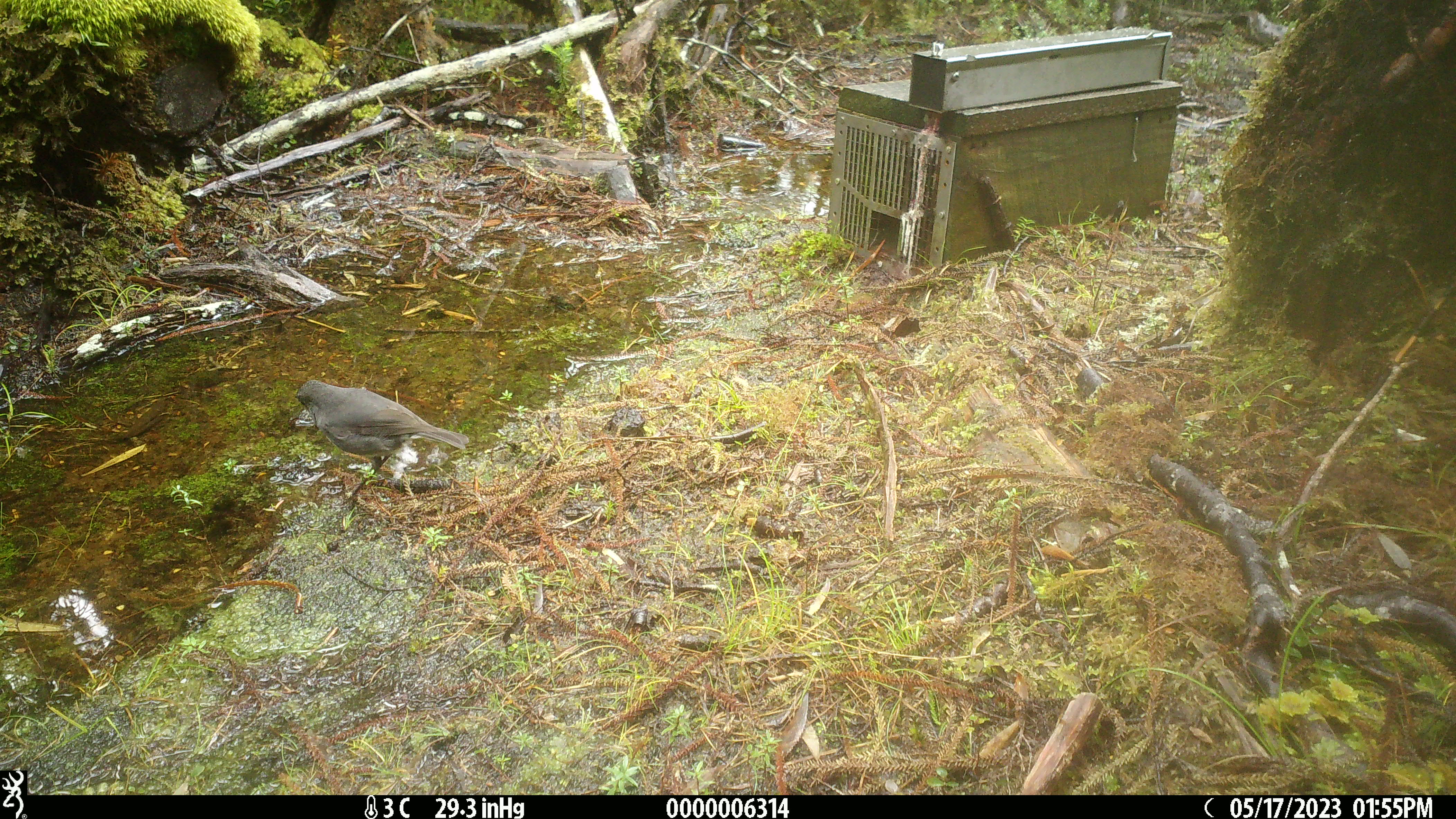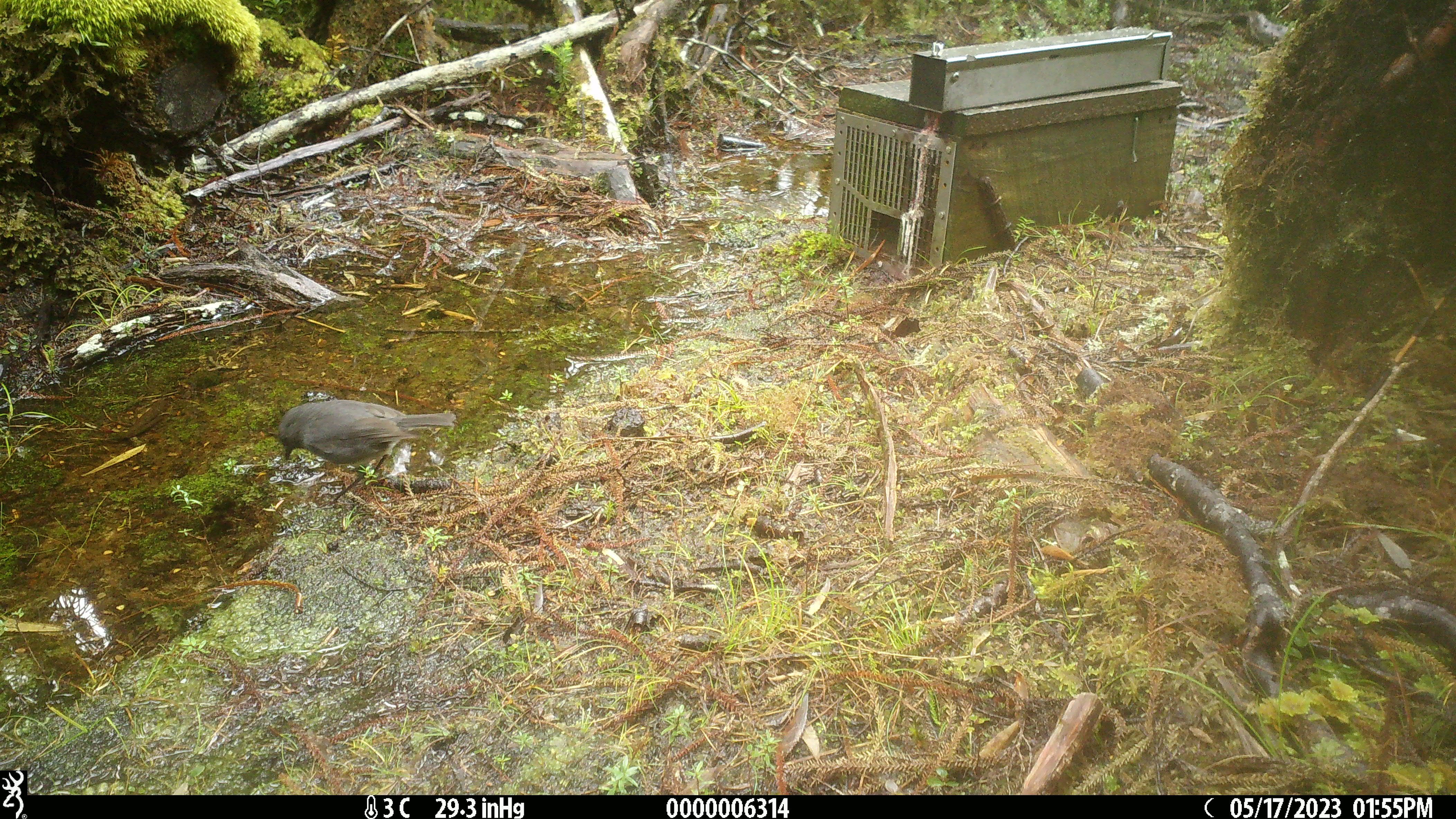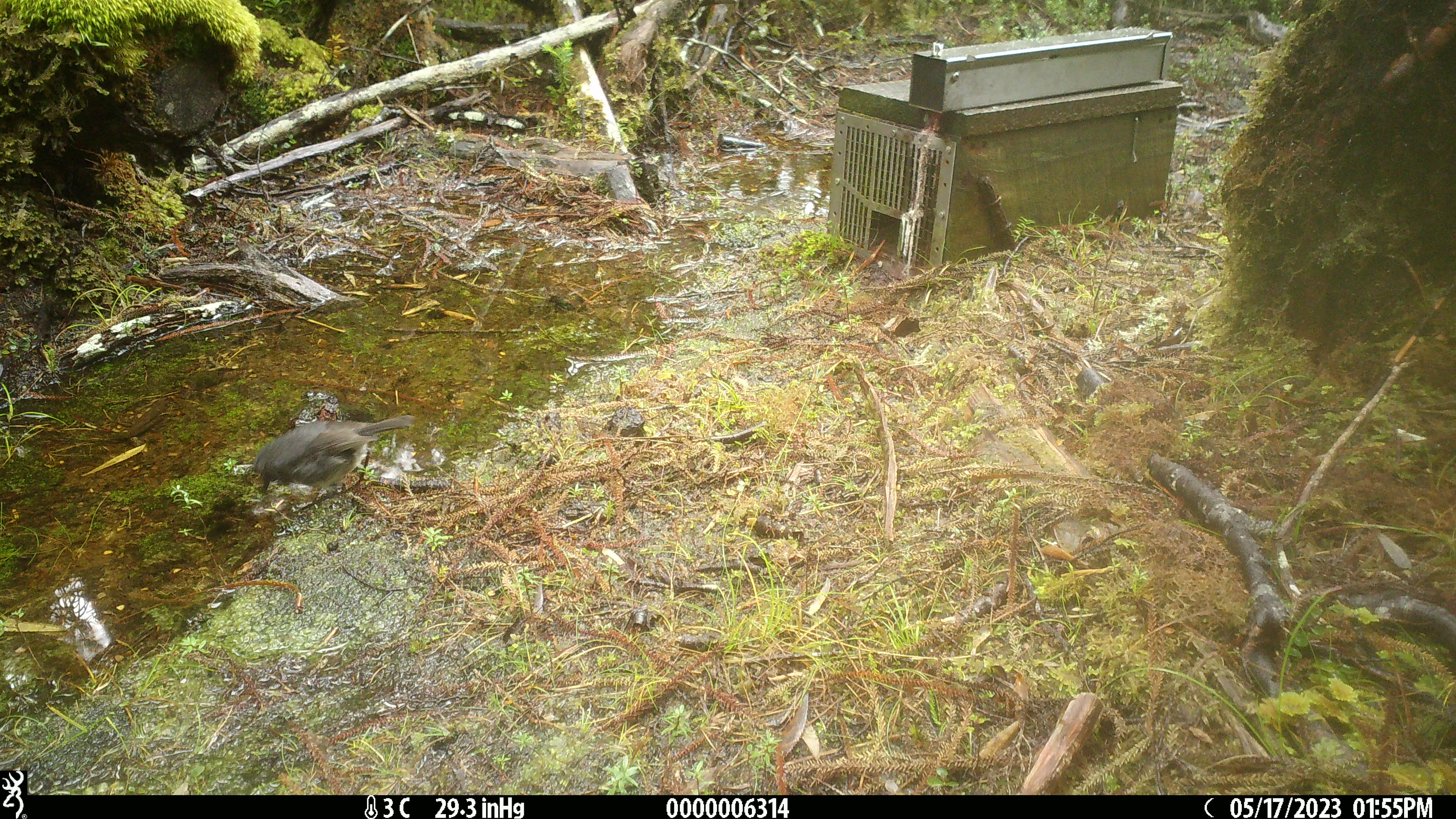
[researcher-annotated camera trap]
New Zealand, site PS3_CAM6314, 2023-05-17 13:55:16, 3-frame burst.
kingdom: Animalia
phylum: Chordata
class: Aves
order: Passeriformes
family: Petroicidae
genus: Petroica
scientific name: Petroica australis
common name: new zealand robin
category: robin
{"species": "robin (new zealand robin) (Petroica australis)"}